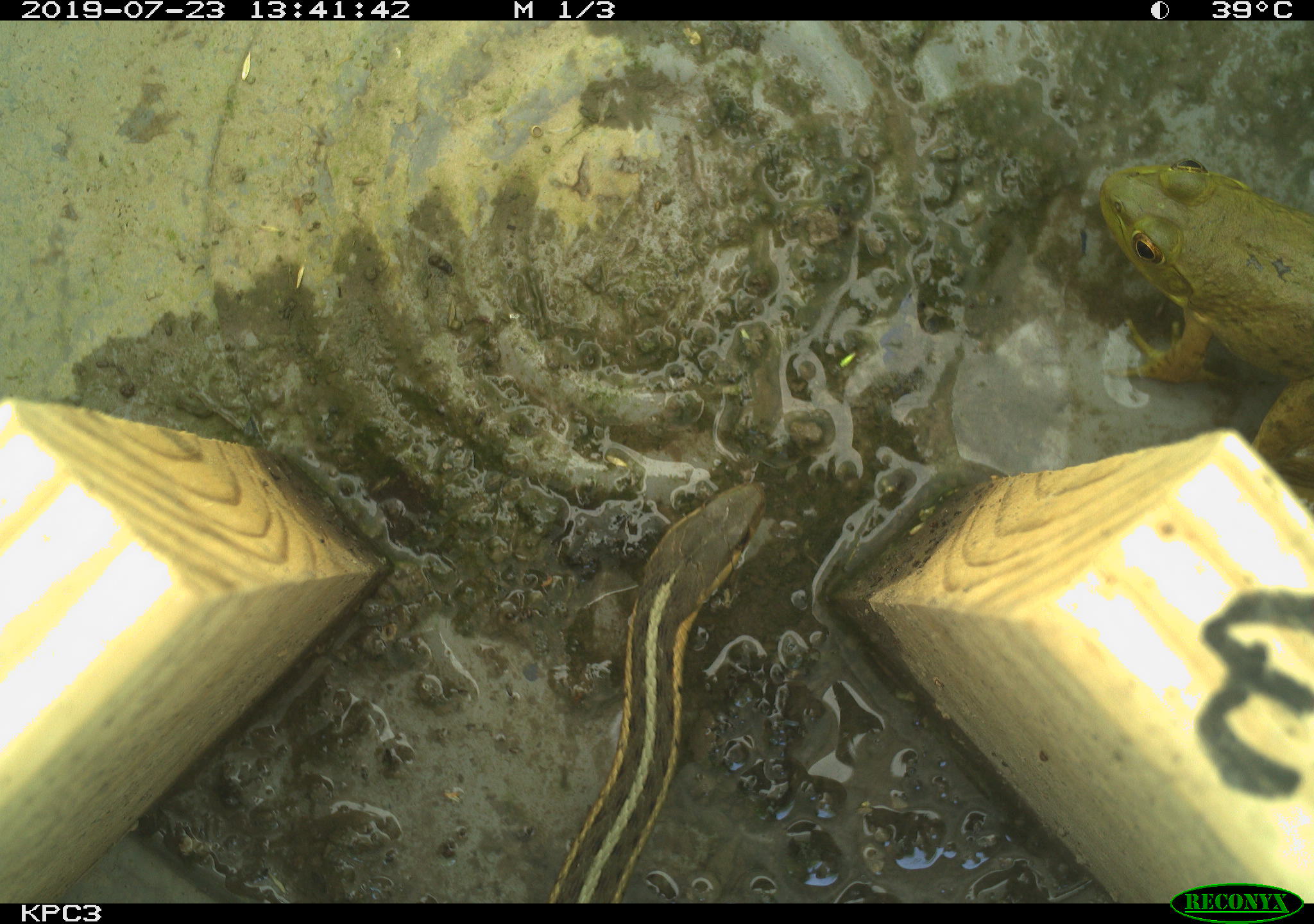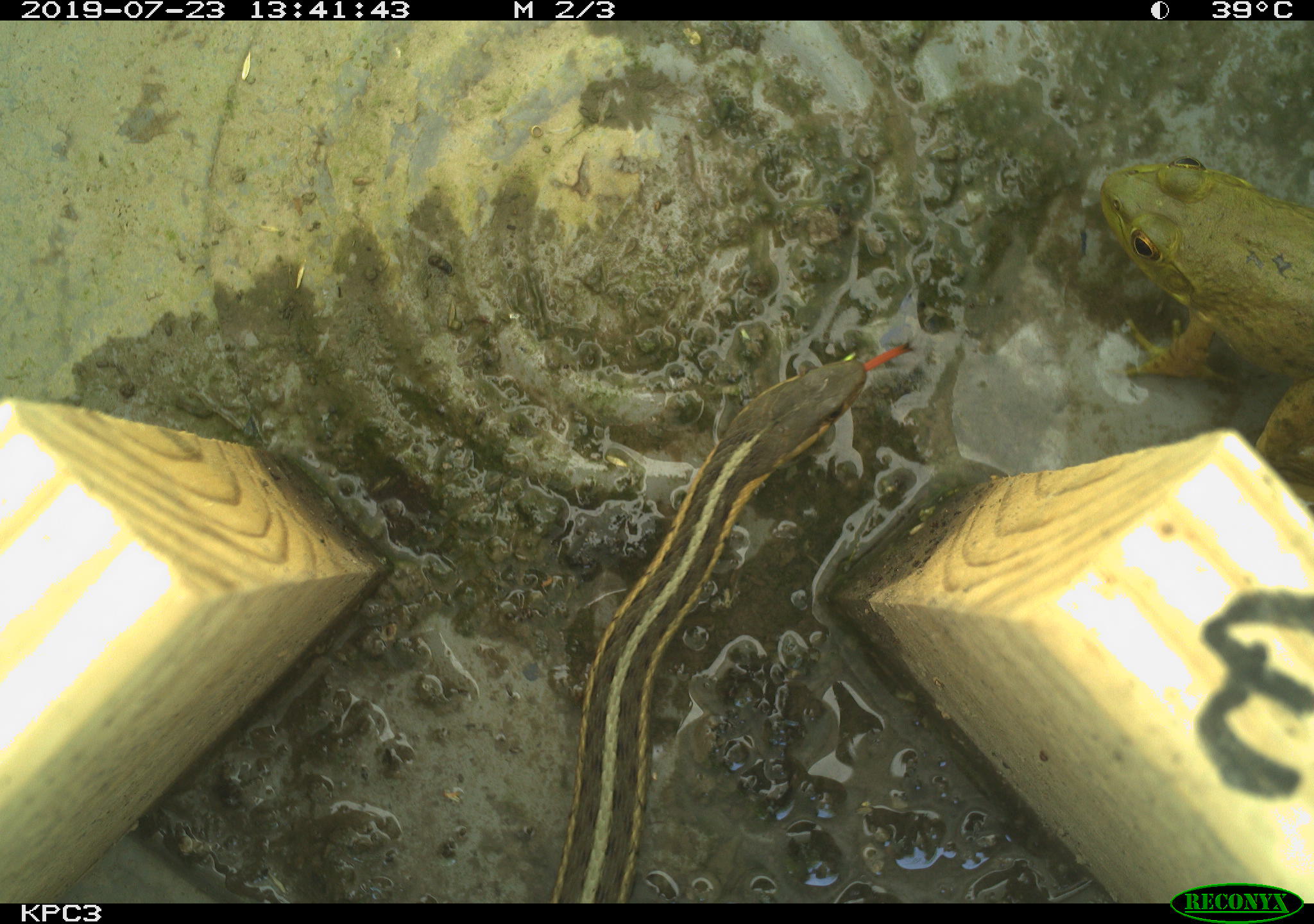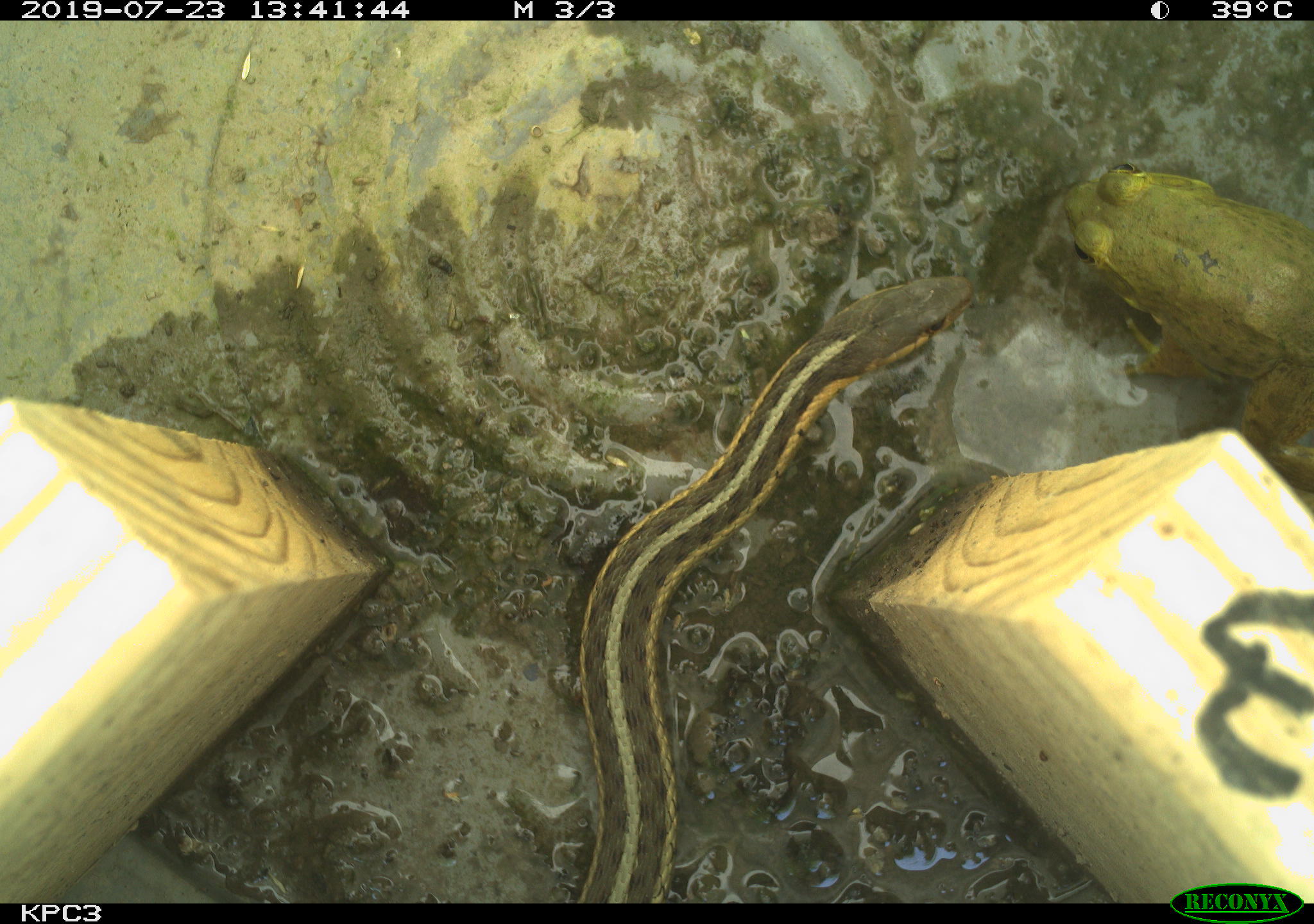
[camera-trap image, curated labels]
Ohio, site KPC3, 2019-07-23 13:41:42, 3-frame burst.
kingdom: Animalia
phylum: Chordata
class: Reptilia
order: Squamata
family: Colubridae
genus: Thamnophis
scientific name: Thamnophis sirtalis sirtalis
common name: eastern gartersnake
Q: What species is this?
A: Eastern gartersnake (Thamnophis sirtalis sirtalis).